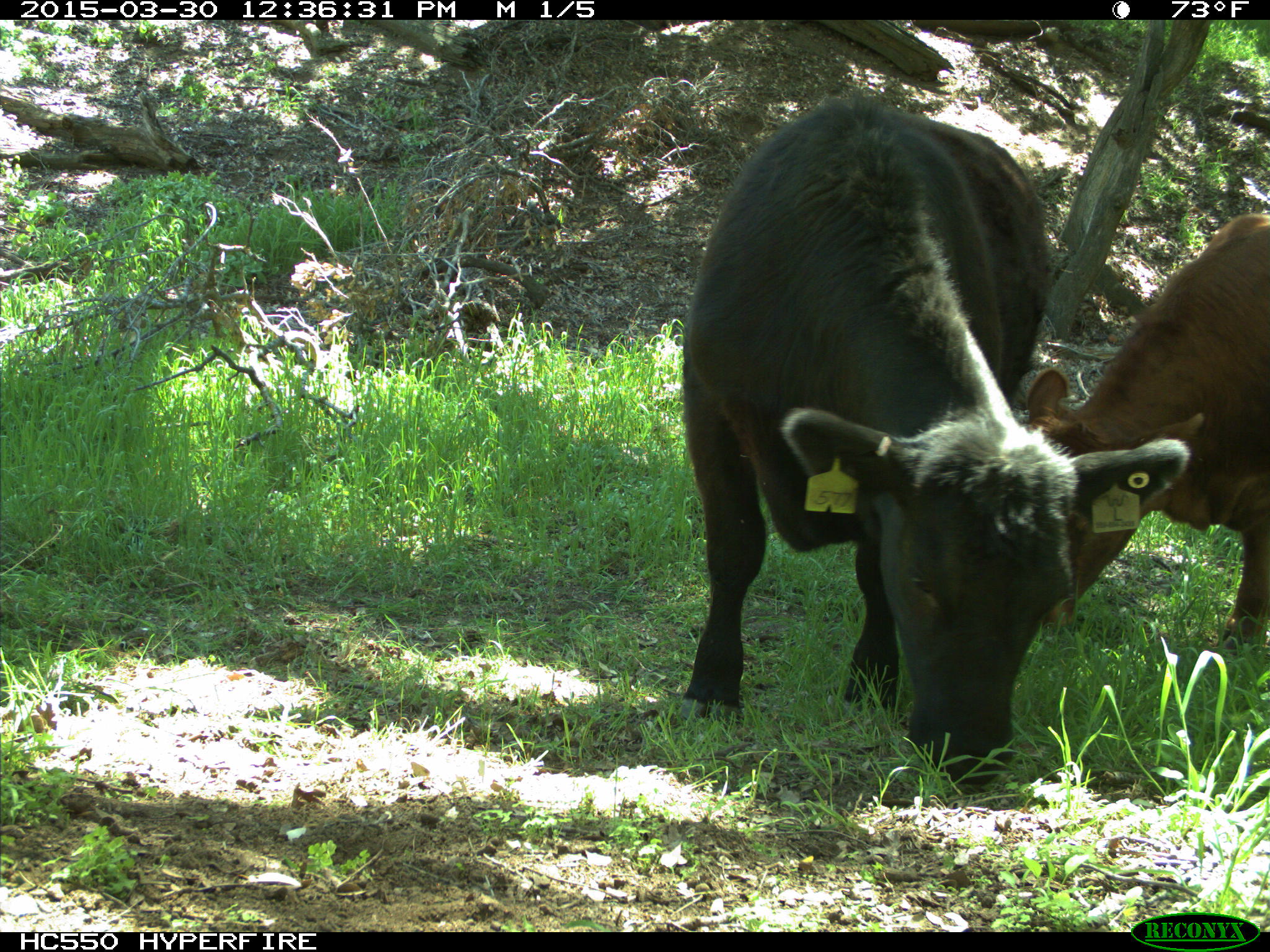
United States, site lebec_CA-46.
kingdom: Animalia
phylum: Chordata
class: Mammalia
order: Artiodactyla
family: Bovidae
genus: Bos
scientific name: Bos taurus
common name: domestic cow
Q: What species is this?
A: Bos taurus (domestic cow).